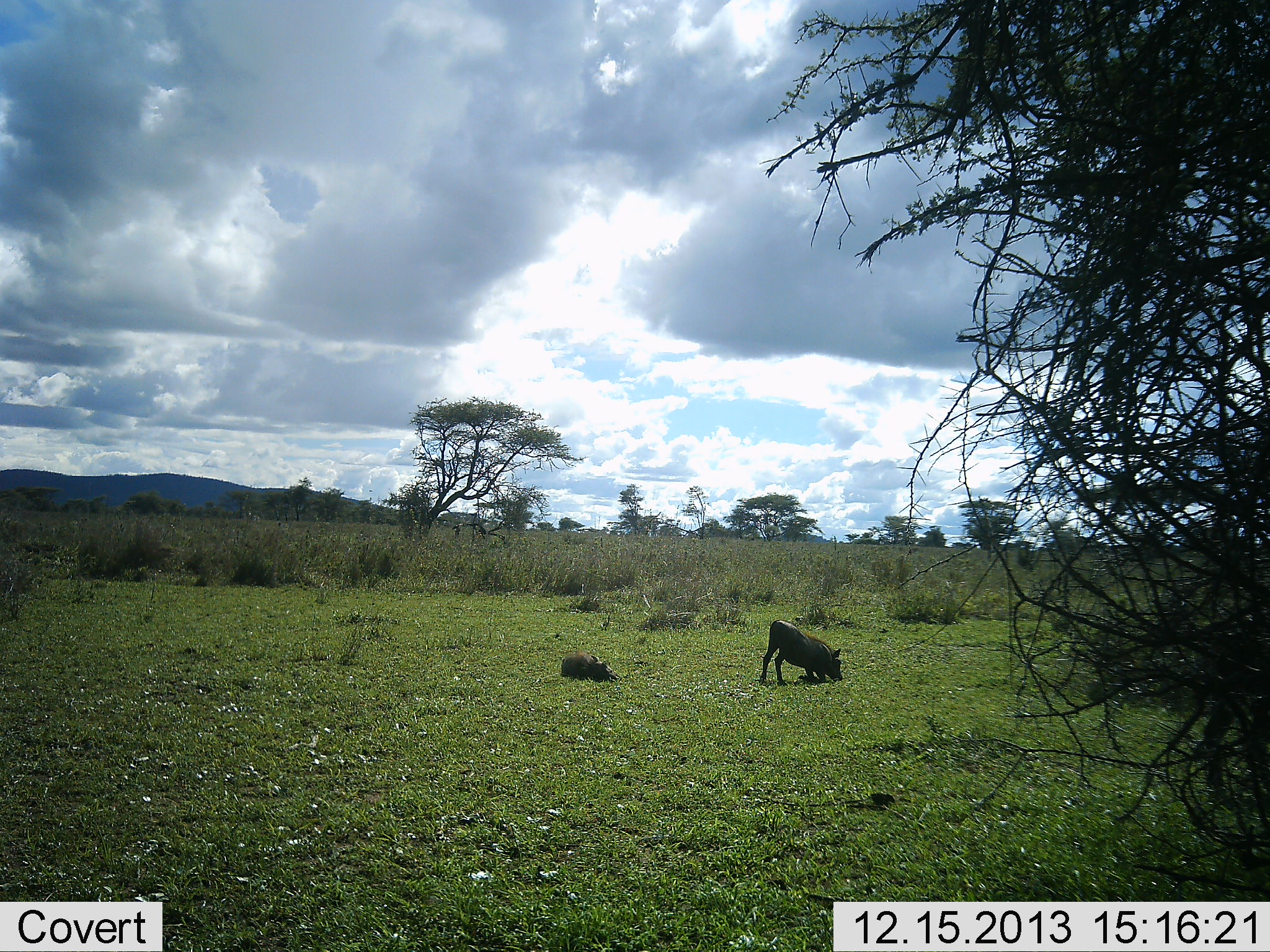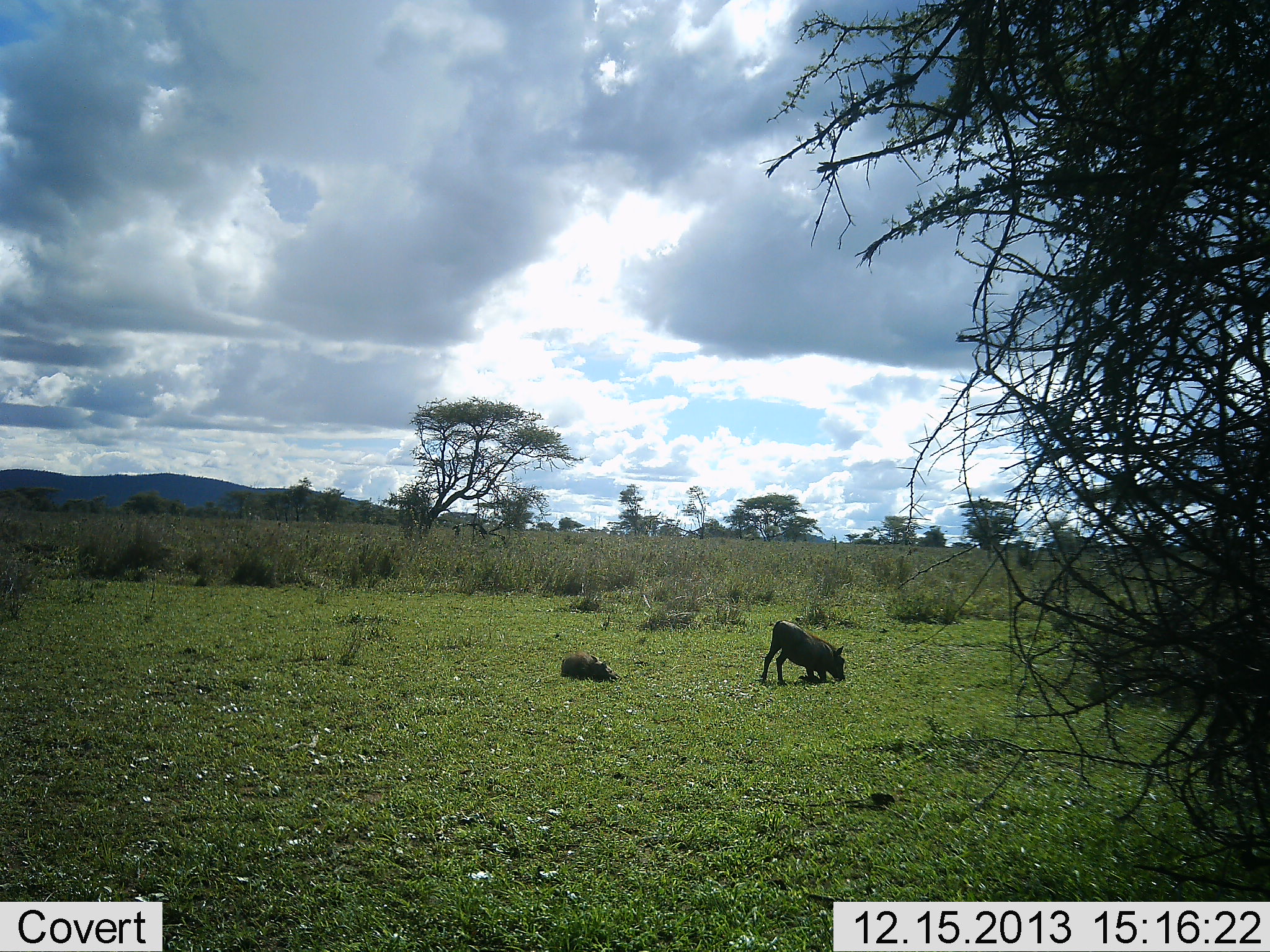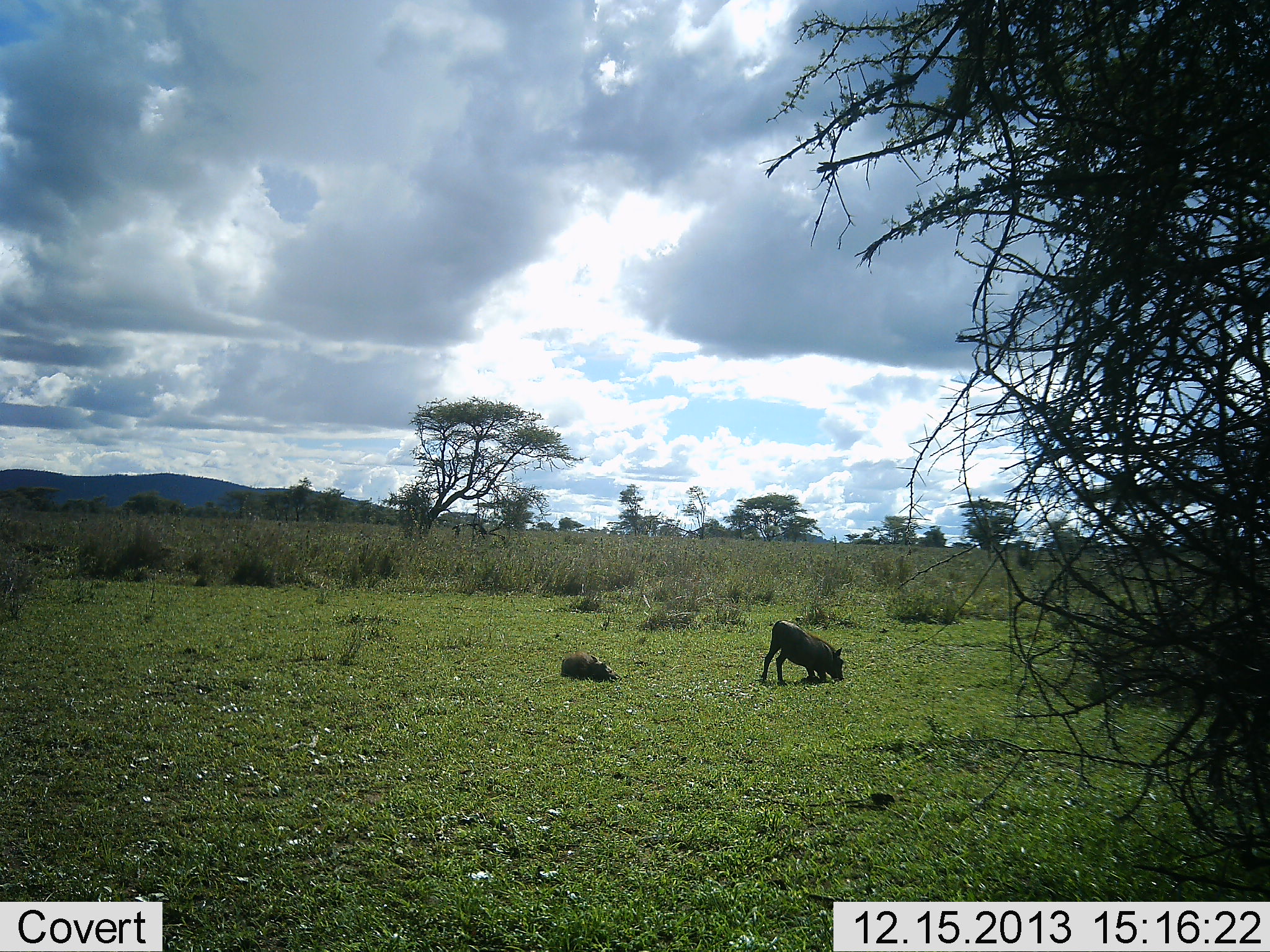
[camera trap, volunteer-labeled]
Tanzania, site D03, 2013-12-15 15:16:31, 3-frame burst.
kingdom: Animalia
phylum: Chordata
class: Mammalia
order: Artiodactyla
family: Suidae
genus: Phacochoerus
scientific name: Phacochoerus africanus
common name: warthog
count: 2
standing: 10%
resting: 70%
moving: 0%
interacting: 0%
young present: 10%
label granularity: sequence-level